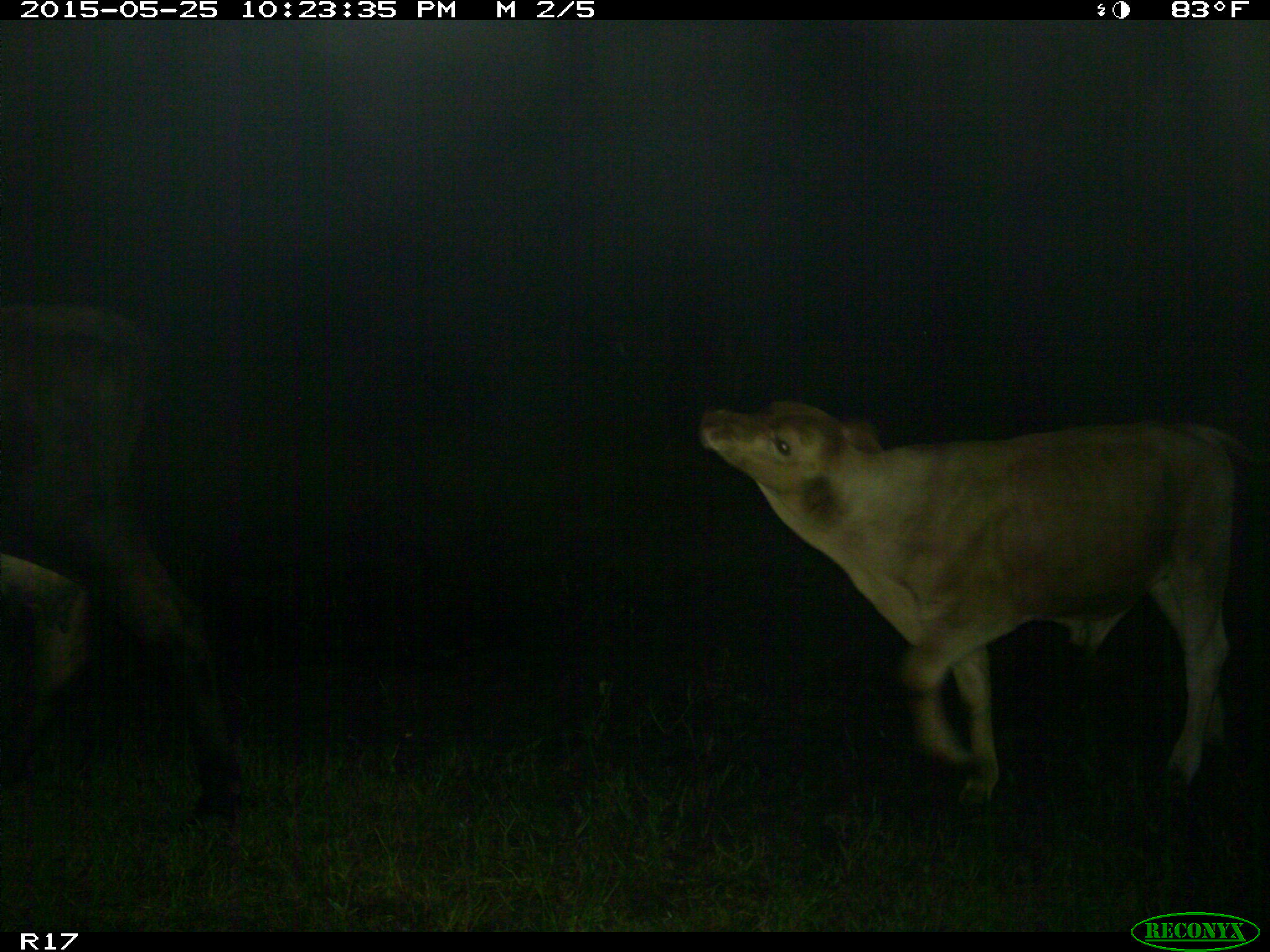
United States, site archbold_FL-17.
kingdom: Animalia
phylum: Chordata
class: Mammalia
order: Artiodactyla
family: Bovidae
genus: Bos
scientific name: Bos taurus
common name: domestic cow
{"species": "Bos taurus (domestic cow)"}